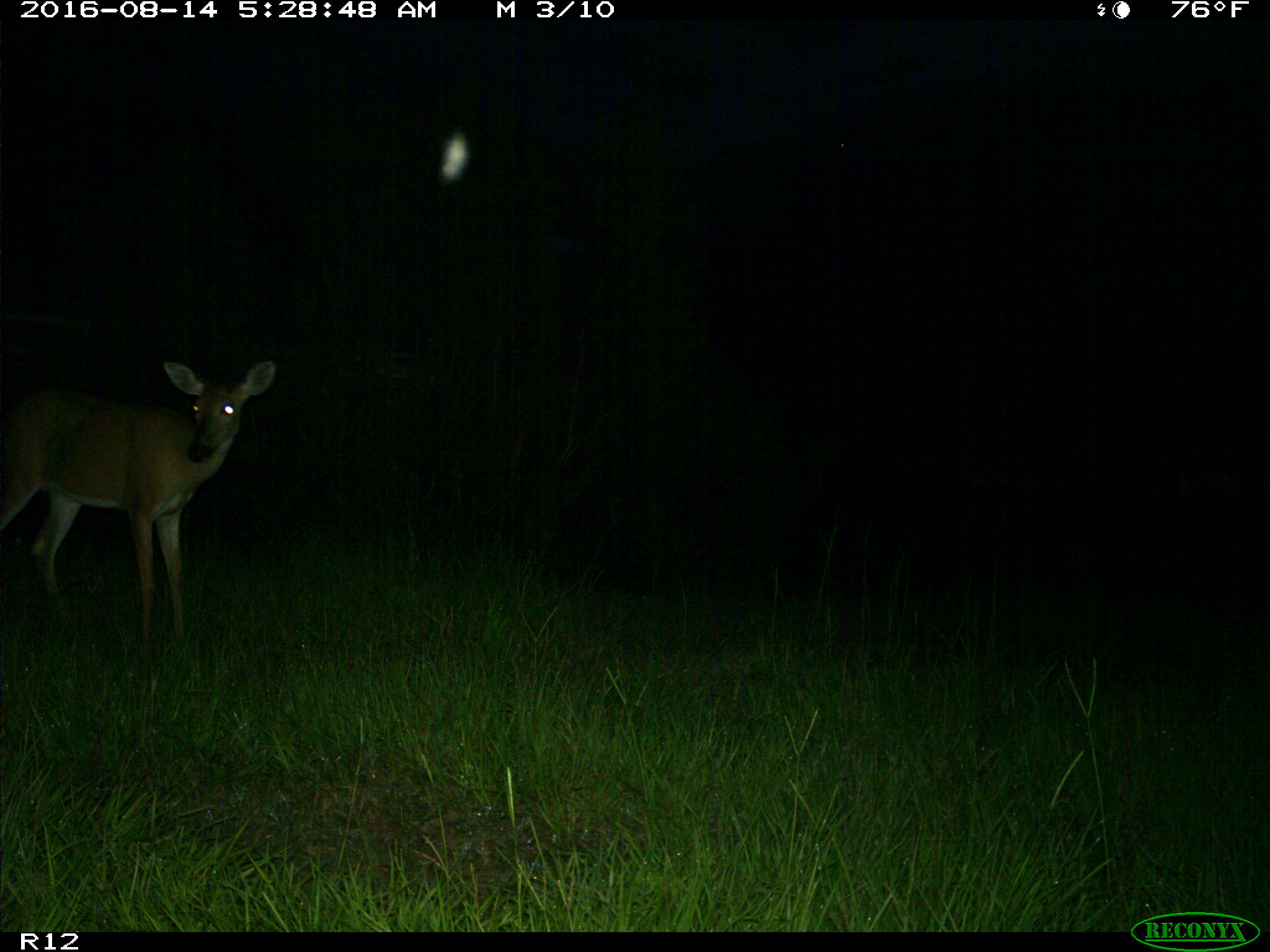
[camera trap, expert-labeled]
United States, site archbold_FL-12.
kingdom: Animalia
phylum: Chordata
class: Mammalia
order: Artiodactyla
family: Cervidae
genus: Odocoileus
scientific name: Odocoileus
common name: deer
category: unidentified deer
Unidentified deer (deer) (Odocoileus).